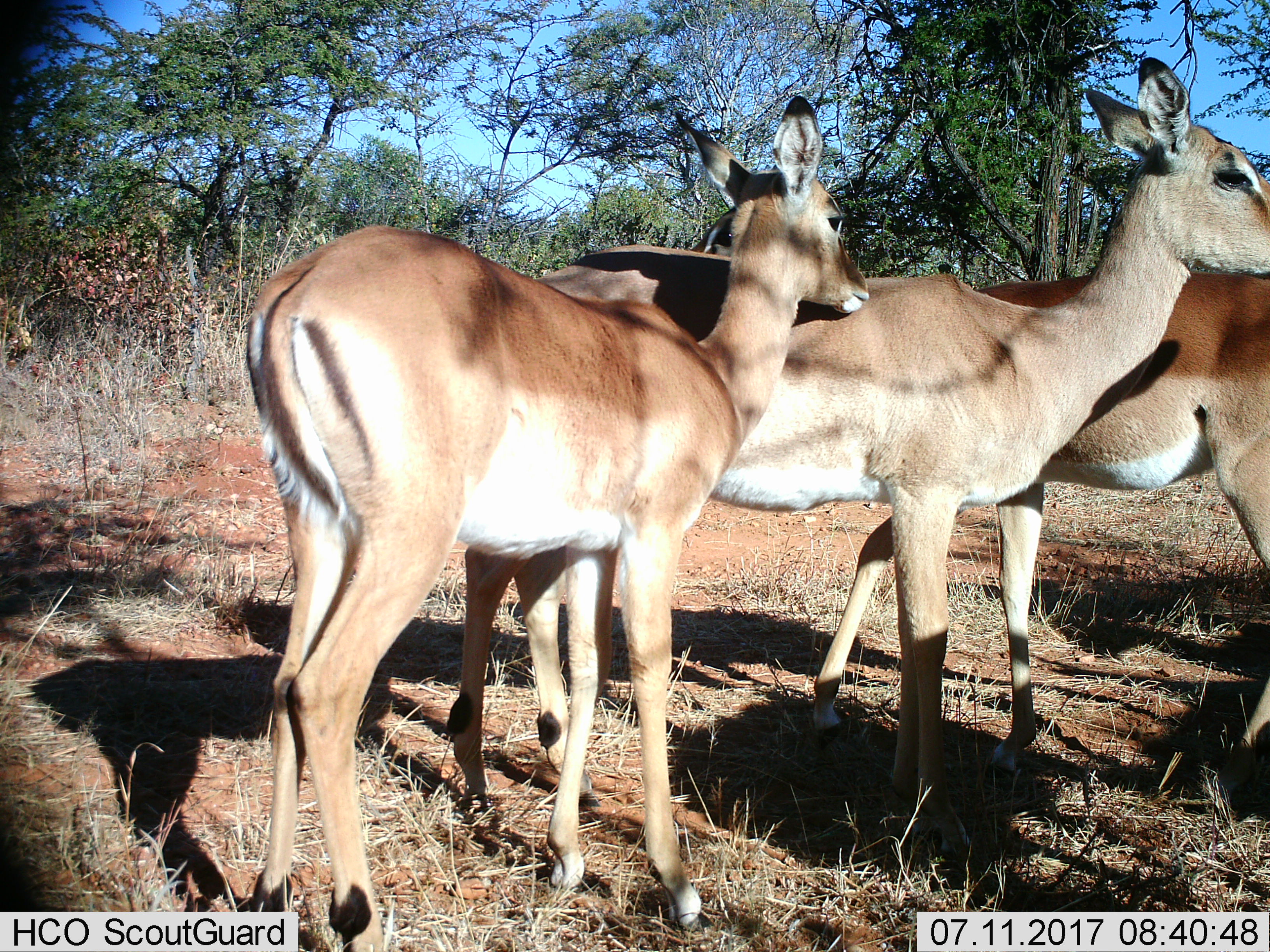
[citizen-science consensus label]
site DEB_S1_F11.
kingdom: Animalia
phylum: Chordata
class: Mammalia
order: Artiodactyla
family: Bovidae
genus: Aepyceros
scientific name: Aepyceros melampus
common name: impala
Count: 3.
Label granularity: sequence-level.